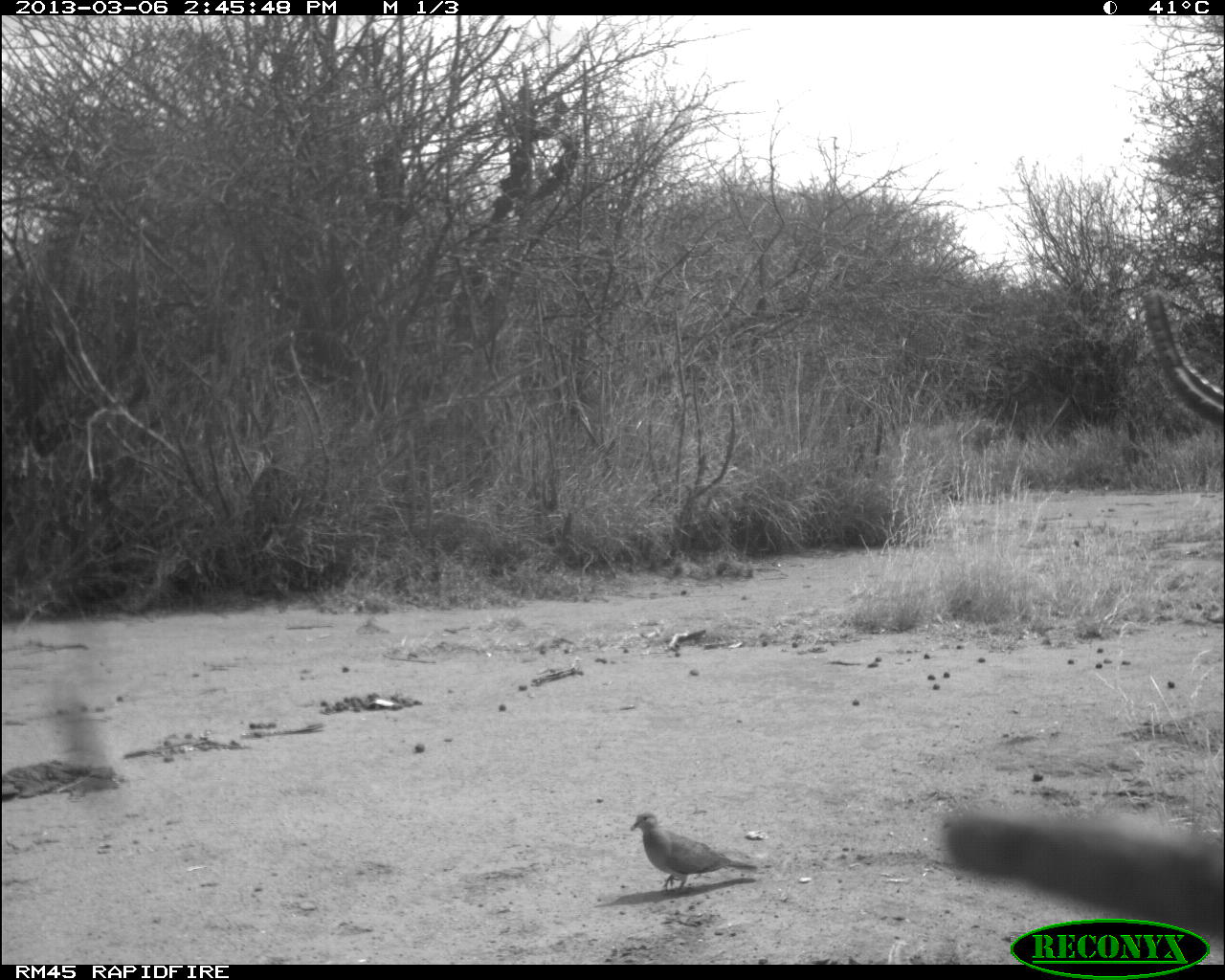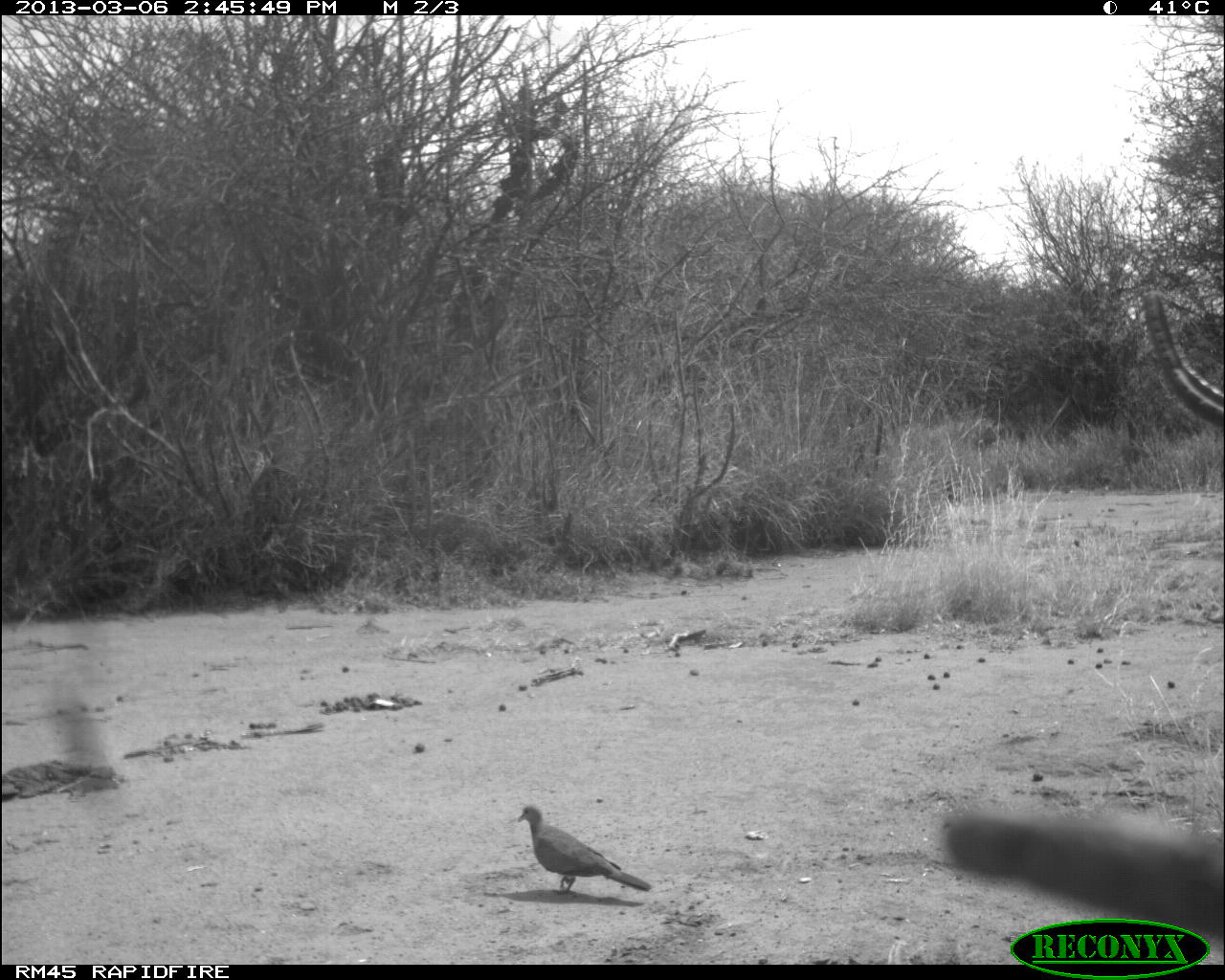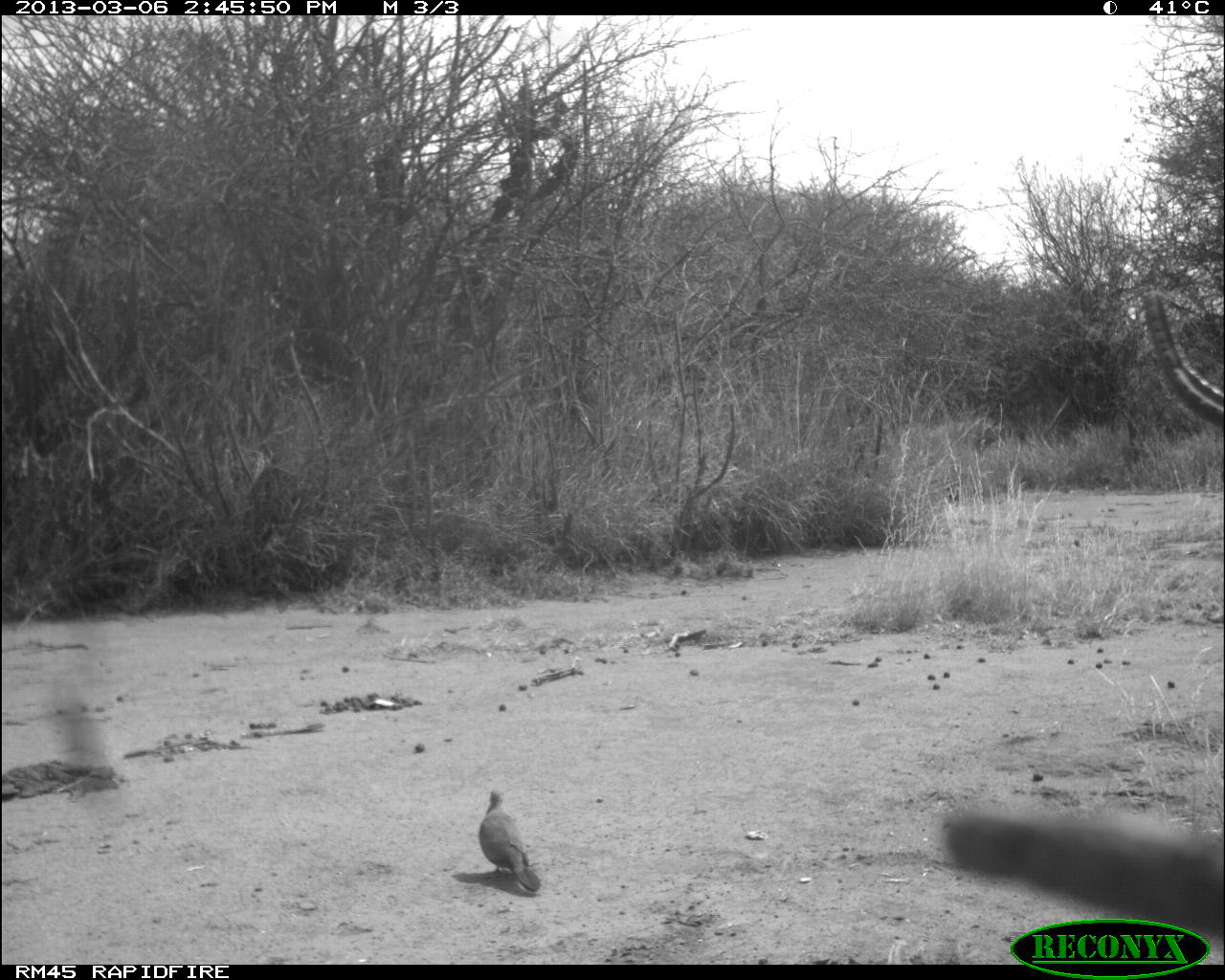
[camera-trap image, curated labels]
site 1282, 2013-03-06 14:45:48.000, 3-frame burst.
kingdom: Animalia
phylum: Chordata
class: Aves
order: Columbiformes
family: Columbidae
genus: Streptopelia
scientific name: Streptopelia senegalensis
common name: laughing dove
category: streptopilia senegalensis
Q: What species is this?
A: Streptopilia senegalensis (laughing dove) (Streptopelia senegalensis).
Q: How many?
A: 1.